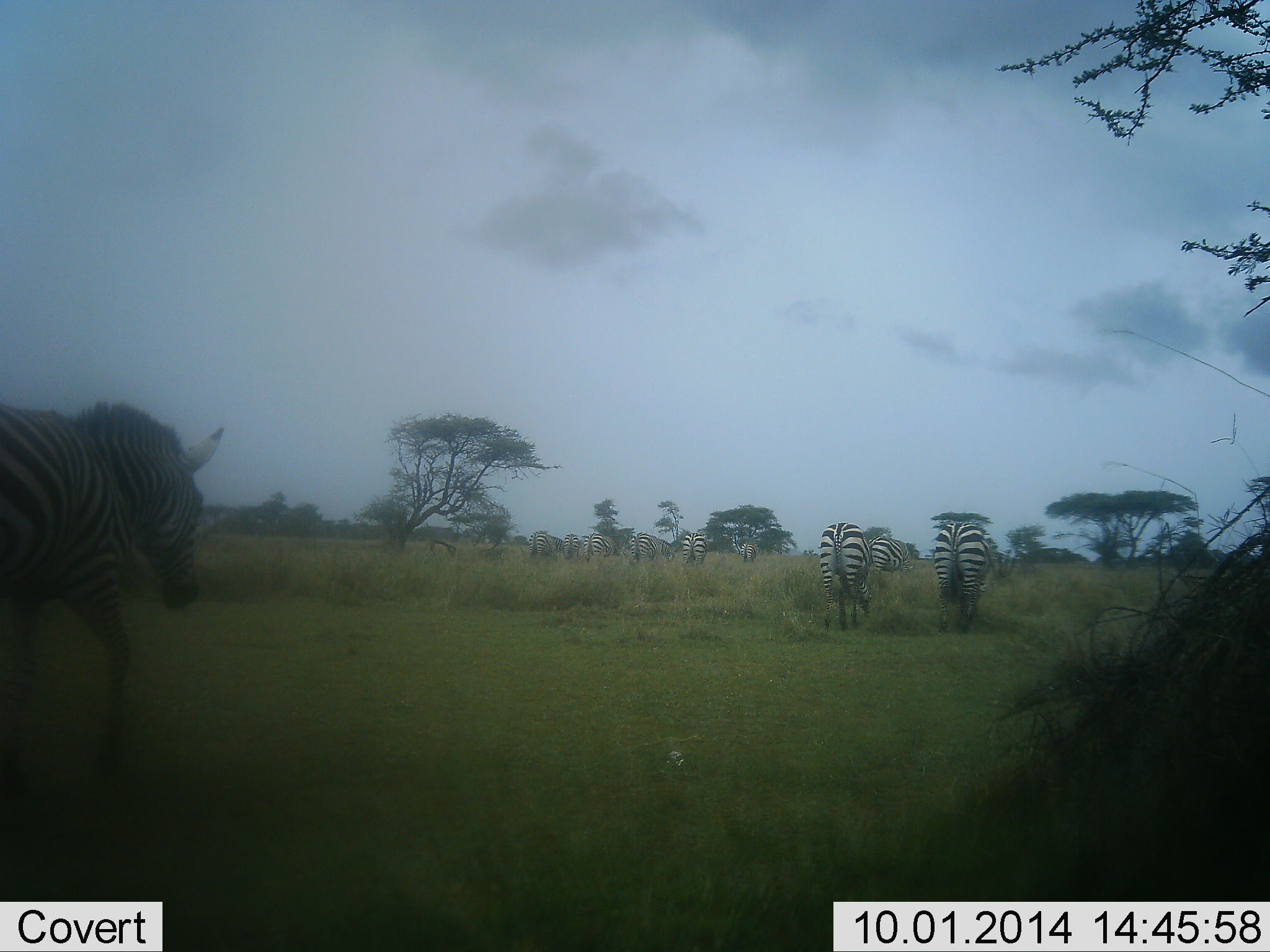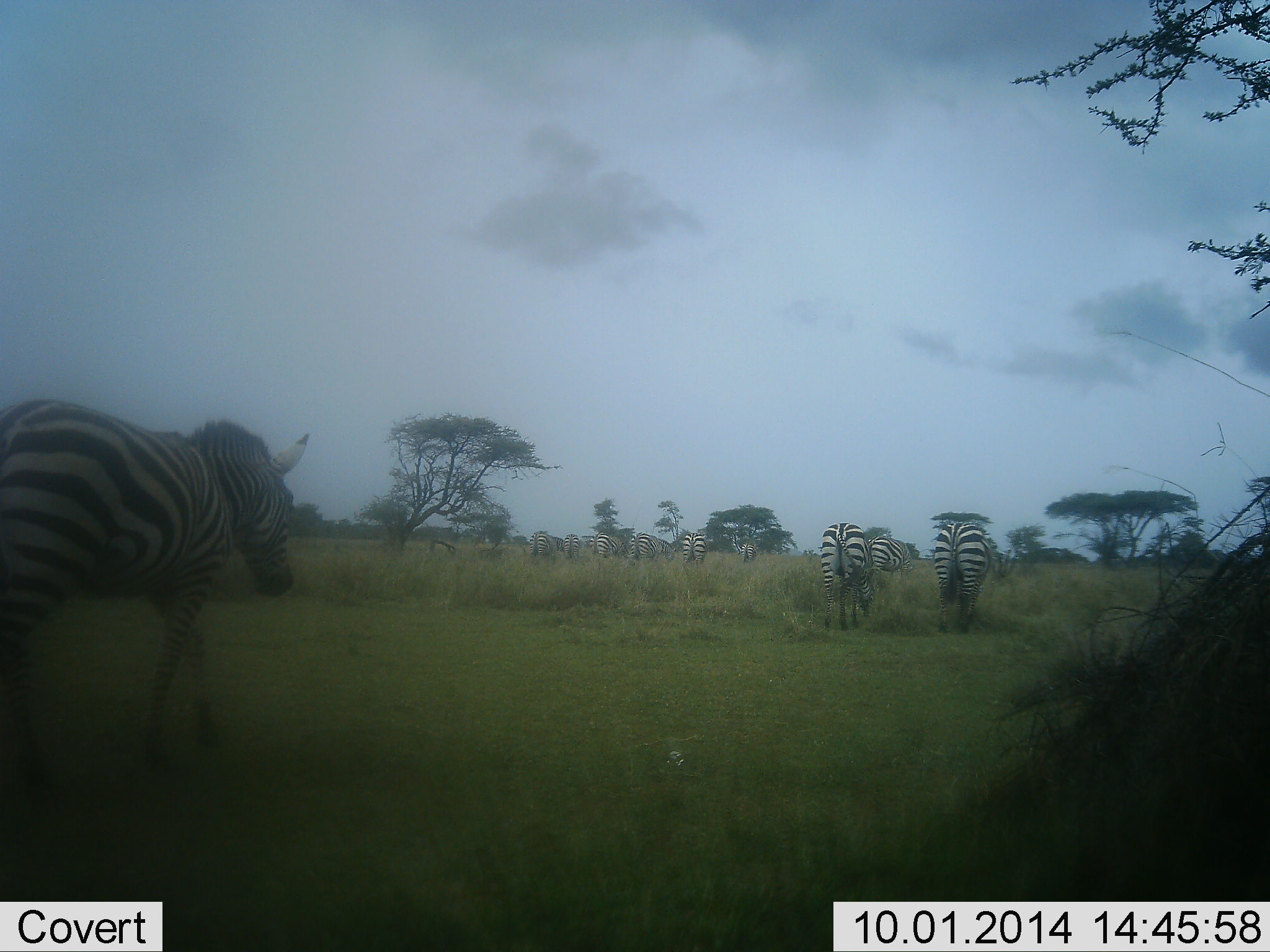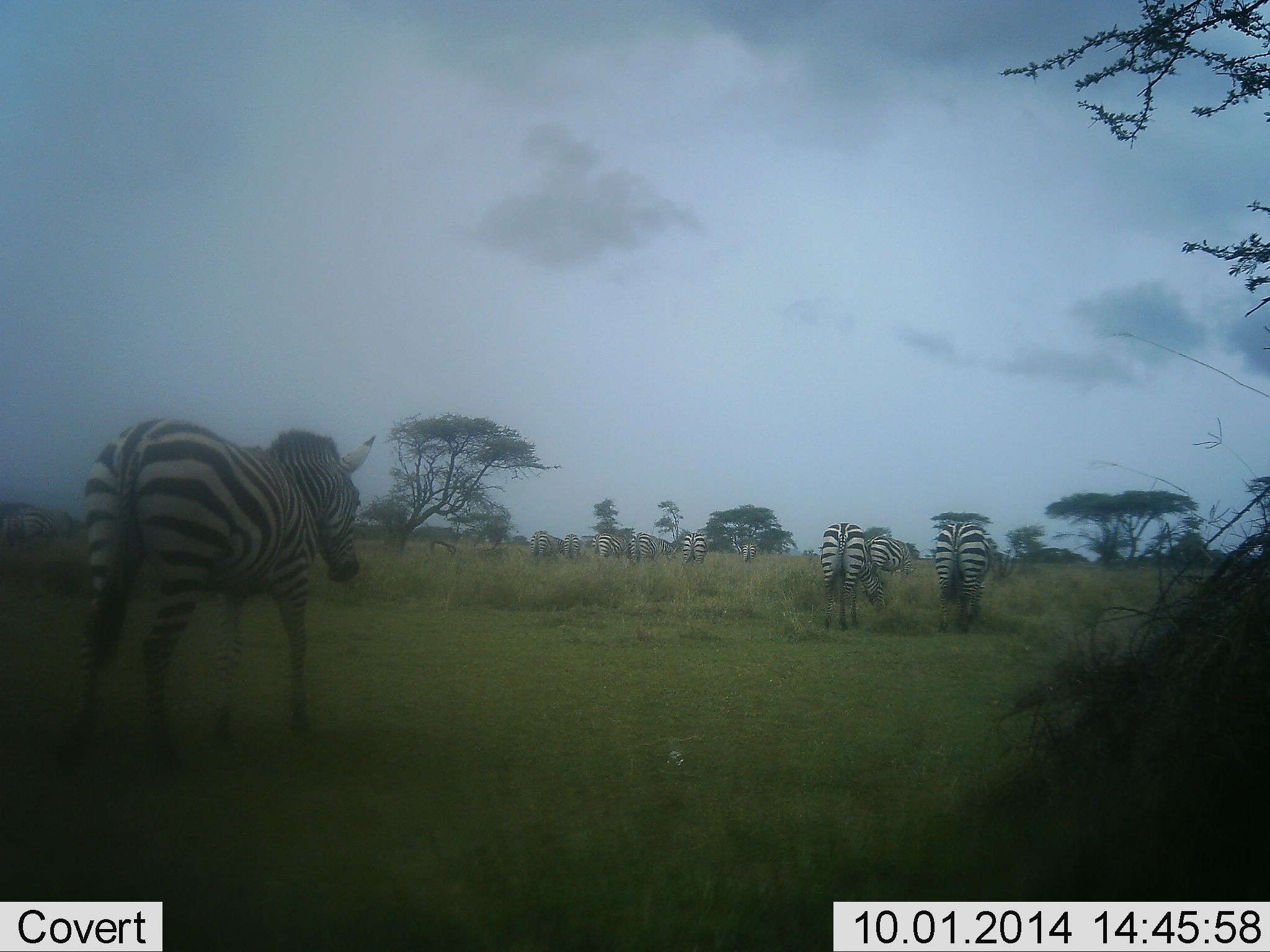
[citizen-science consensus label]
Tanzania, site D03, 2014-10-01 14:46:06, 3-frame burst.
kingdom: Animalia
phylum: Chordata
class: Mammalia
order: Perissodactyla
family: Equidae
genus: Equus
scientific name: Equus quagga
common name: plains zebra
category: zebra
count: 11-50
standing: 30%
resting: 0%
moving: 100%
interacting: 0%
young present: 0%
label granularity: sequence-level